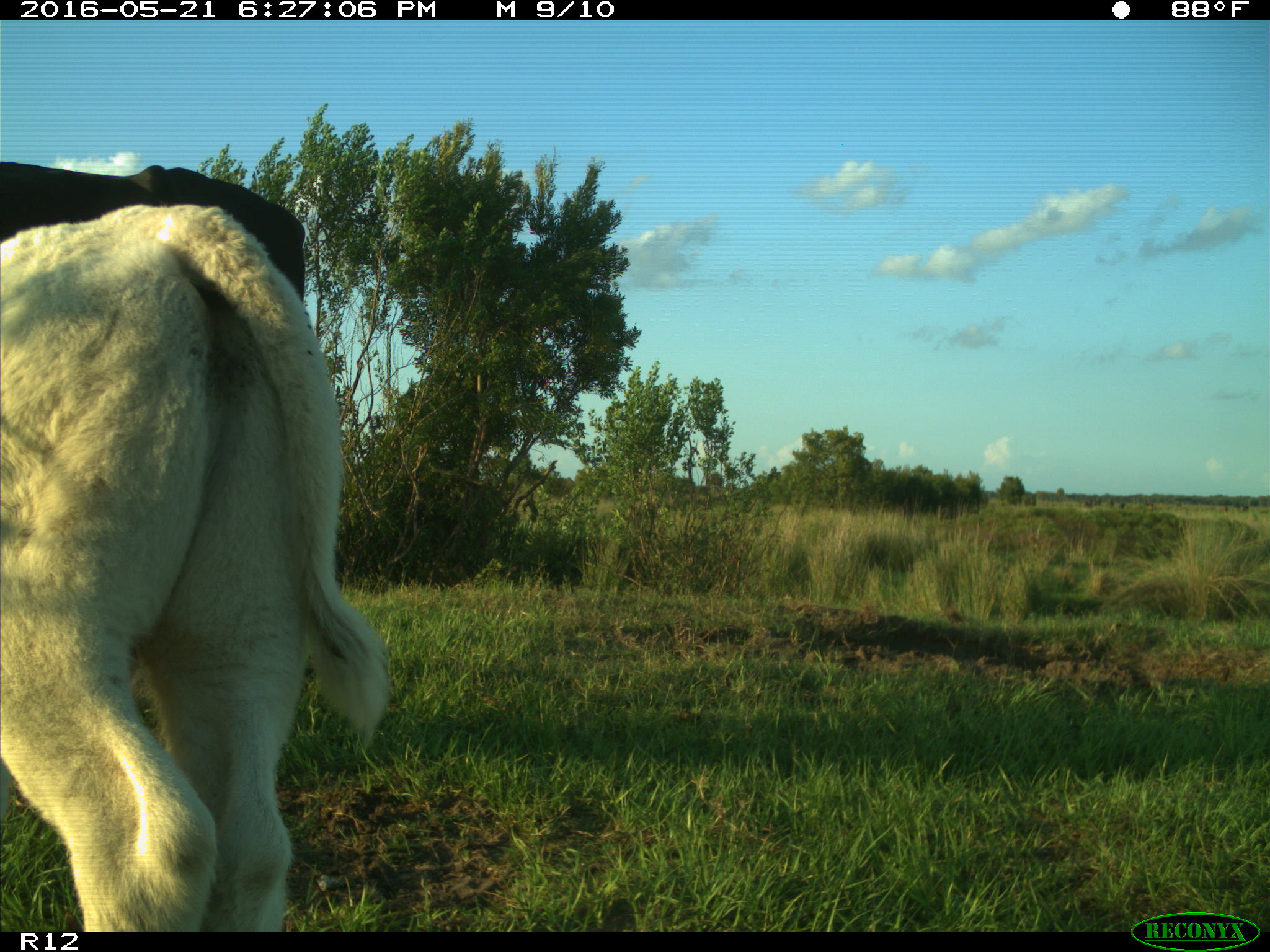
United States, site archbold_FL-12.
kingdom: Animalia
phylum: Chordata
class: Mammalia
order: Artiodactyla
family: Bovidae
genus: Bos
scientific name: Bos taurus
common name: domestic cow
Bos taurus (domestic cow).